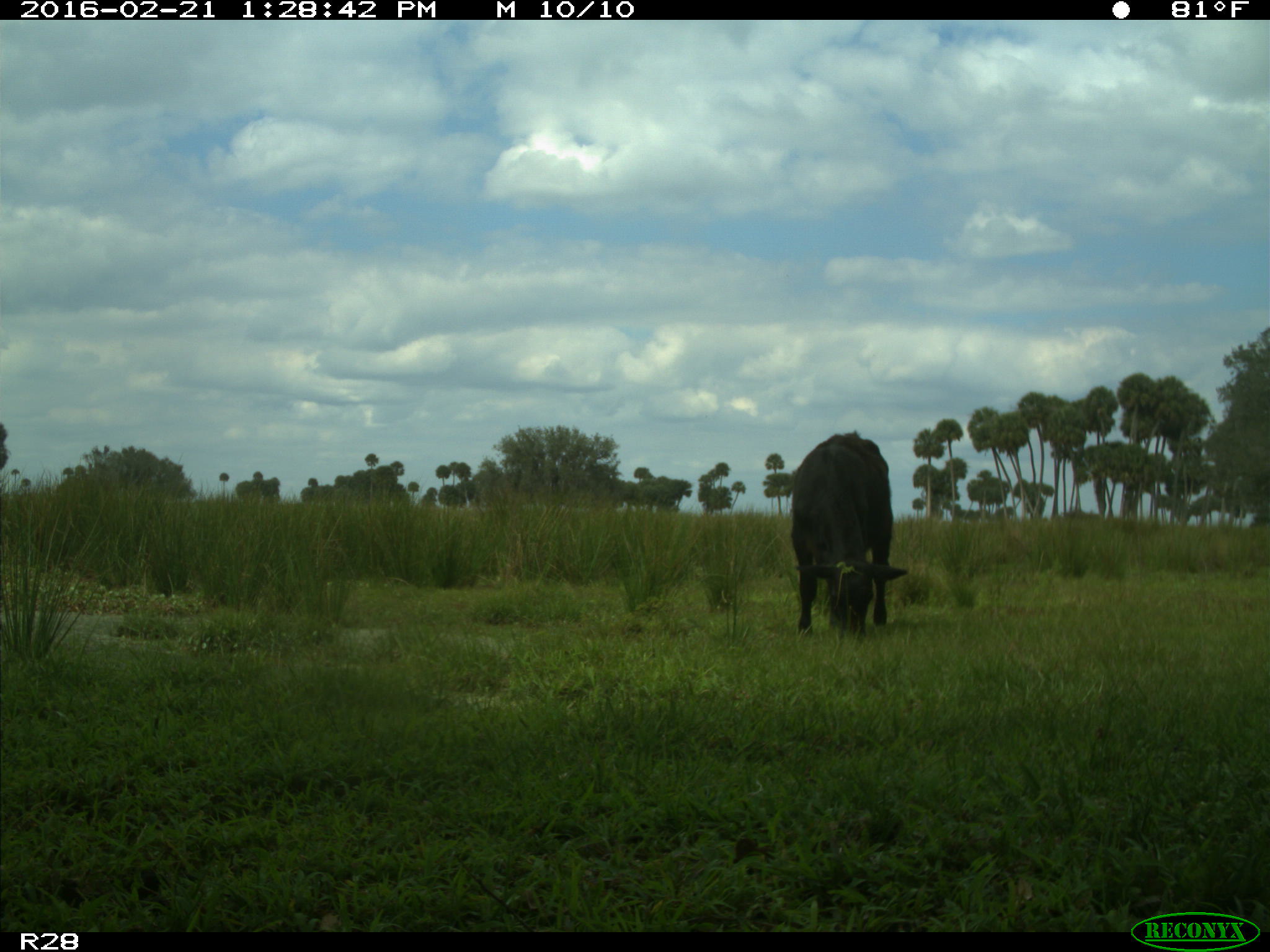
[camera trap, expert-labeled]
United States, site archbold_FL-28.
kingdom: Animalia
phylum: Chordata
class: Mammalia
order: Artiodactyla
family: Bovidae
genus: Bos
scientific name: Bos taurus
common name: domestic cow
Bos taurus (domestic cow).